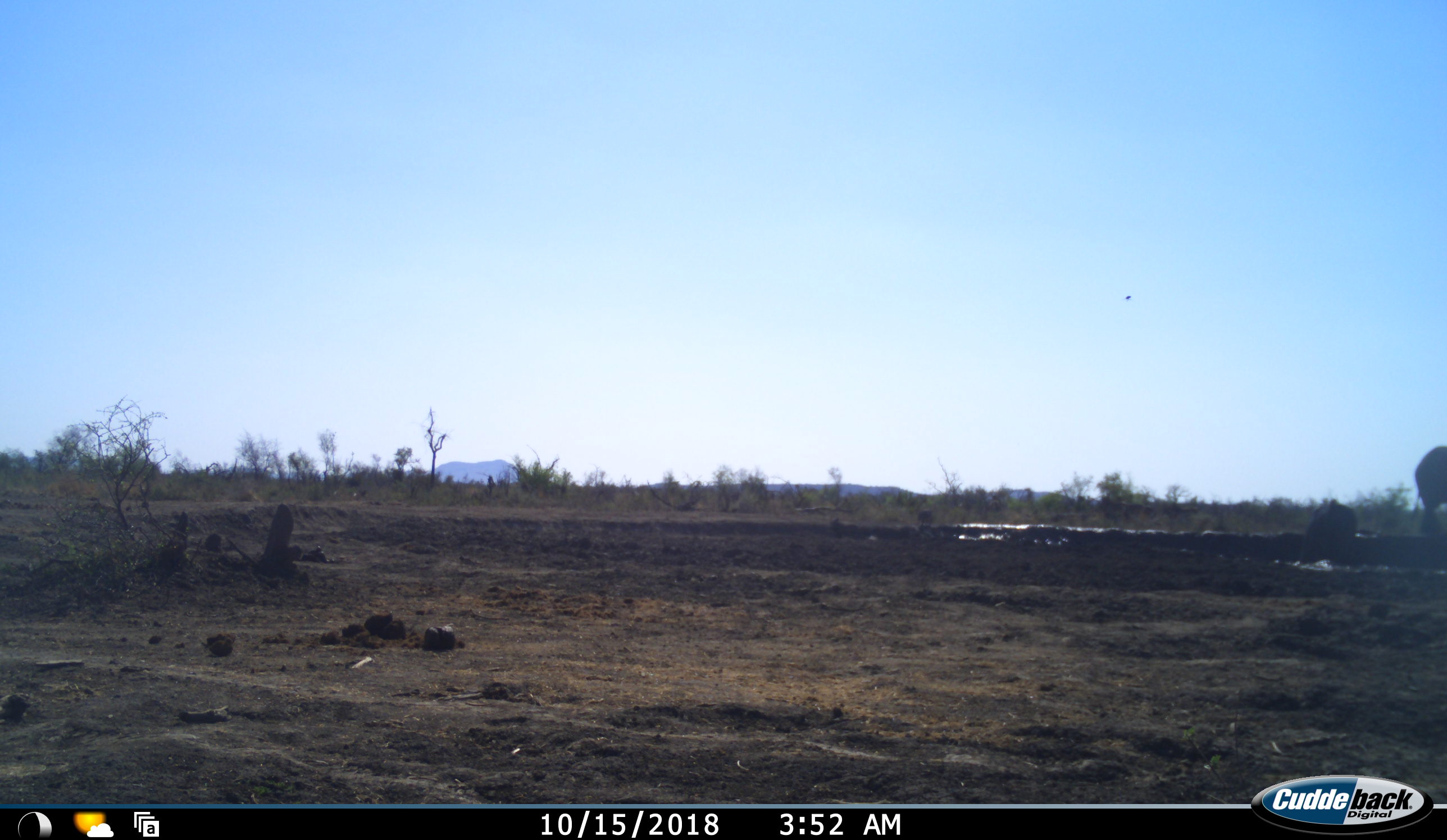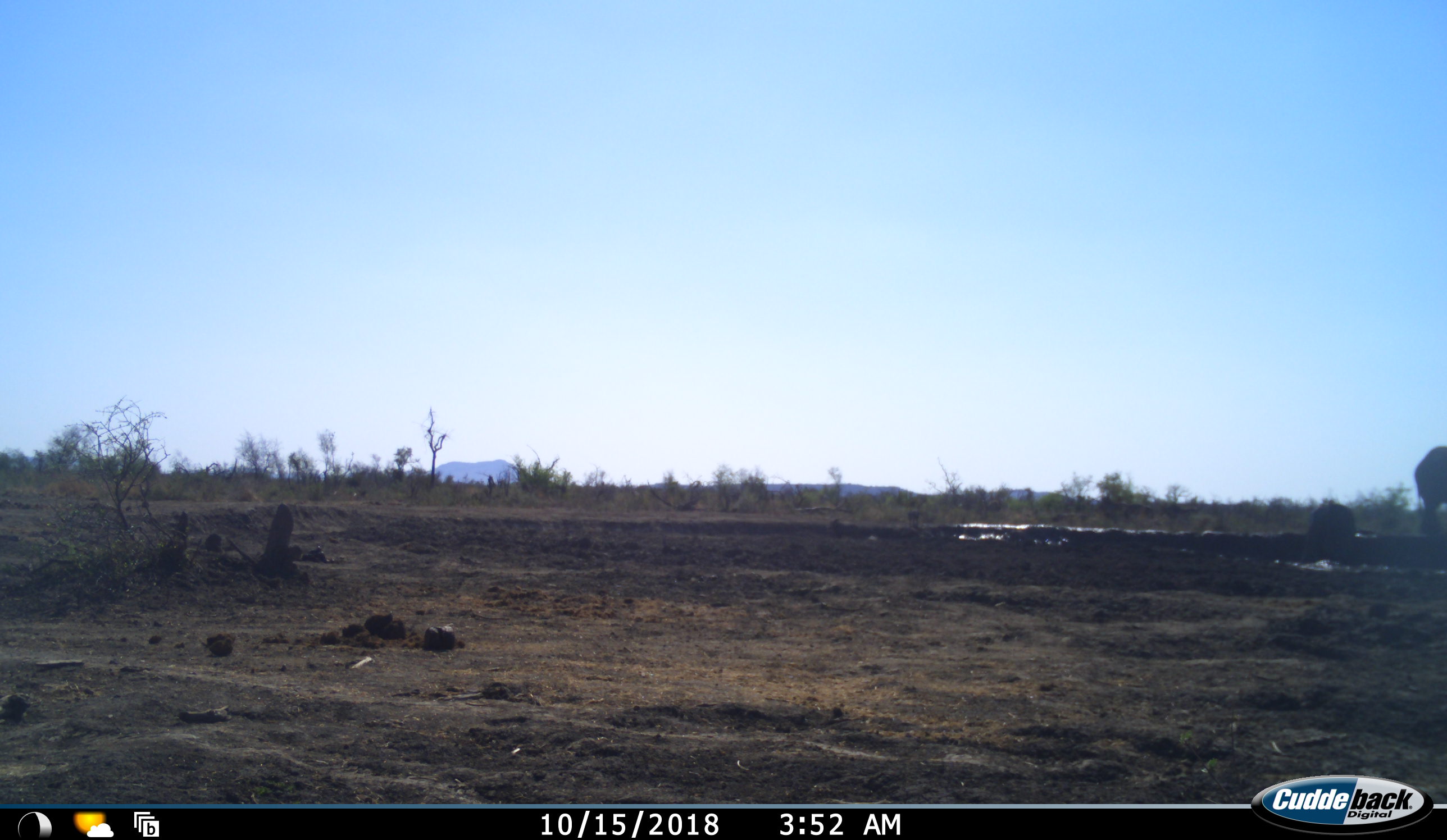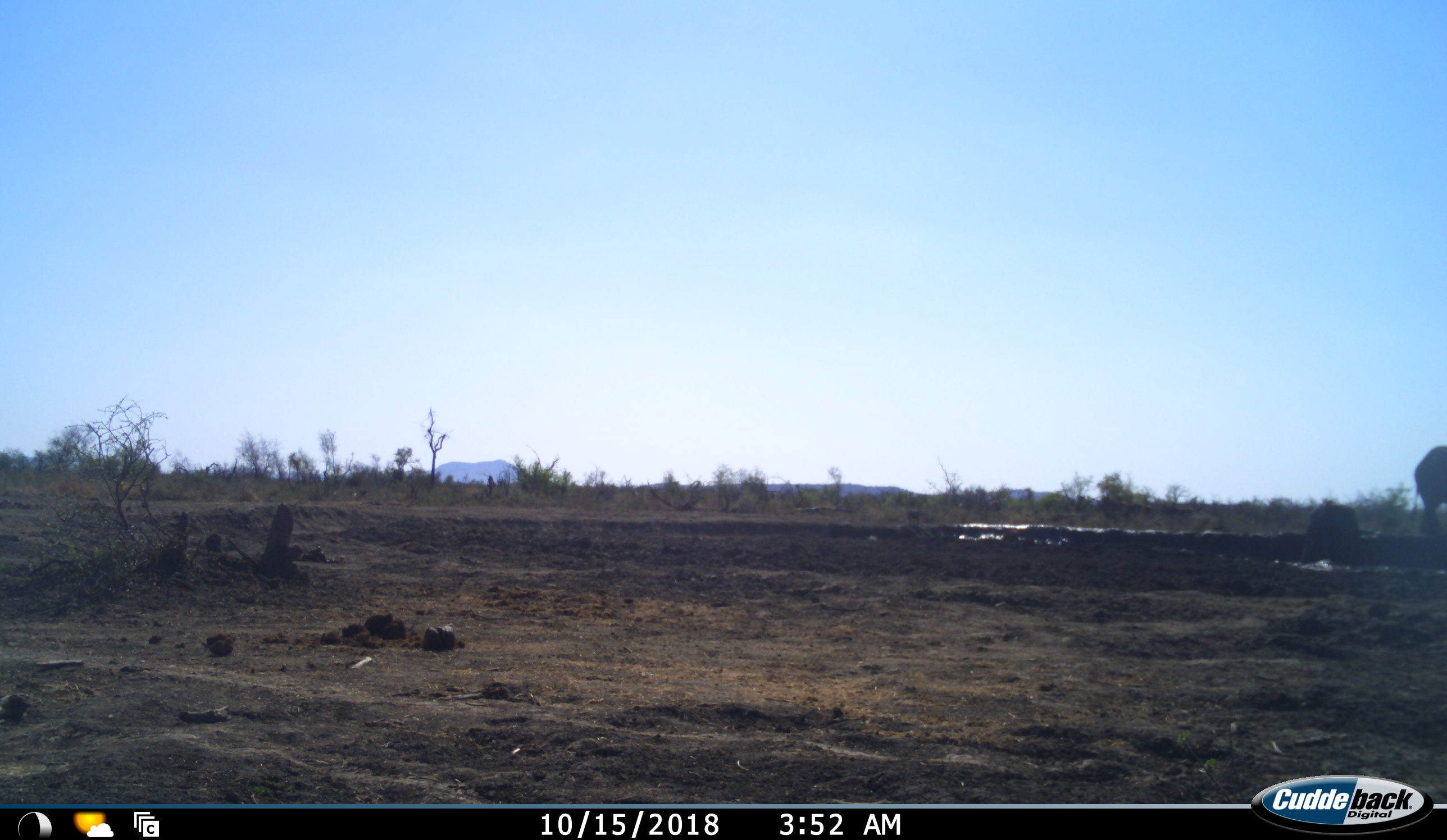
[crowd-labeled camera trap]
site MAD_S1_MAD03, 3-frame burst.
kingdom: Animalia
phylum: Chordata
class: Mammalia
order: Proboscidea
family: Elephantidae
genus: Loxodonta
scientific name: Loxodonta africana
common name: african bush elephant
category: elephant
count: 2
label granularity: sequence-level